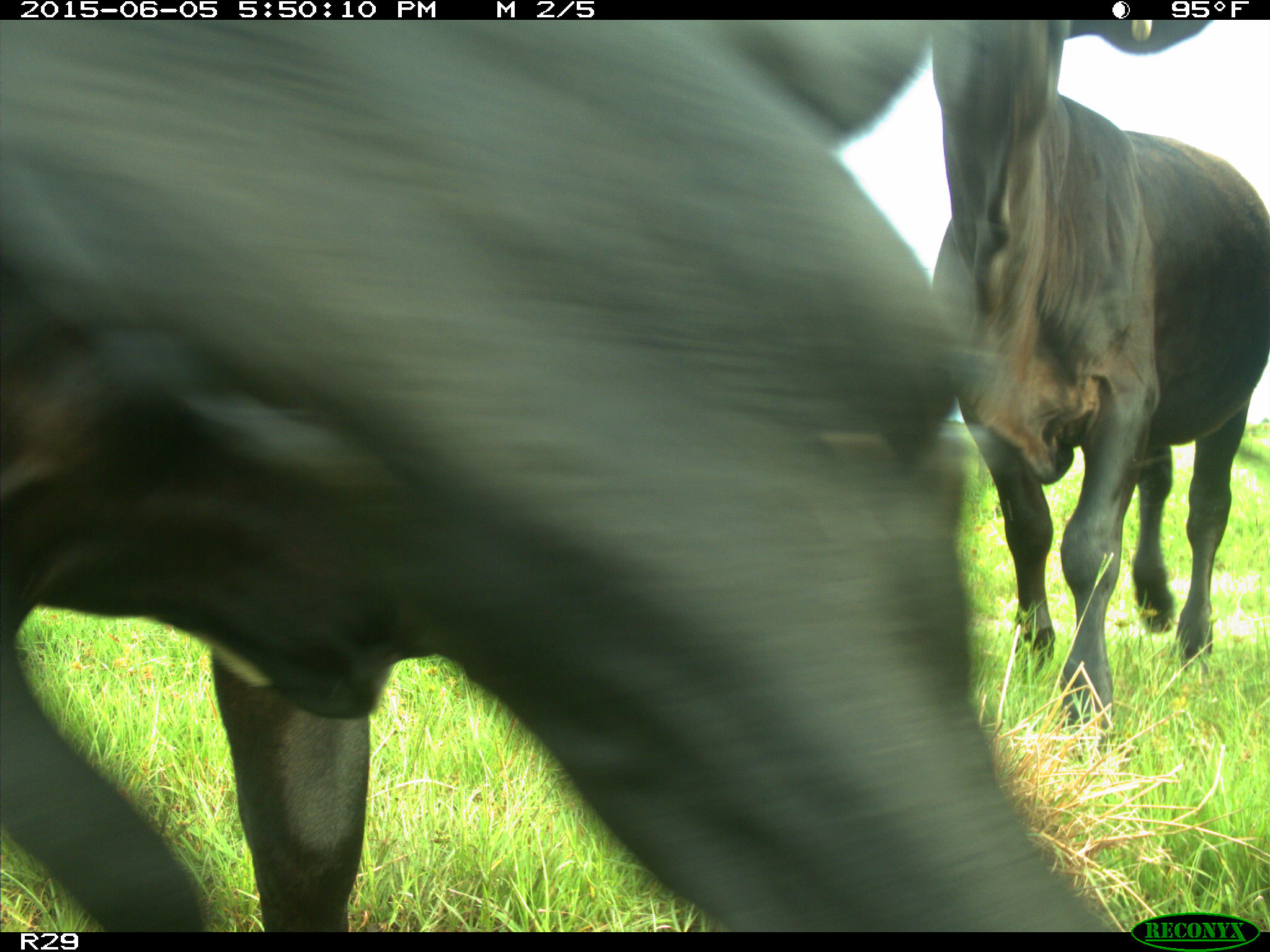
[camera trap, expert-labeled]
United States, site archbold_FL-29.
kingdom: Animalia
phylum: Chordata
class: Mammalia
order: Artiodactyla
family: Bovidae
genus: Bos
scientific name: Bos taurus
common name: domestic cow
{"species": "Bos taurus (domestic cow)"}